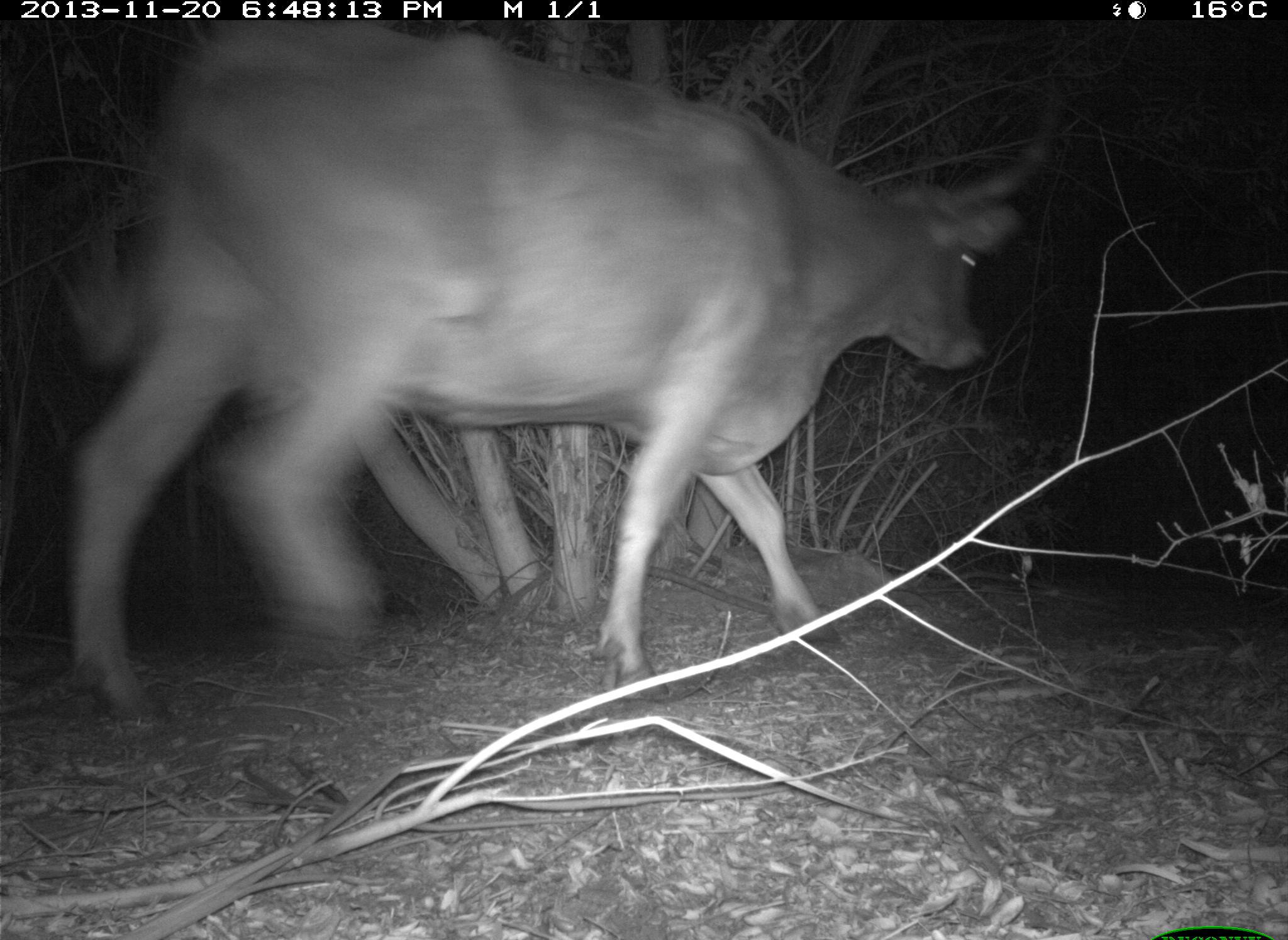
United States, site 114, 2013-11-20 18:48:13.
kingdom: Animalia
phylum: Chordata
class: Mammalia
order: Artiodactyla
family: Bovidae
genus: Bos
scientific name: Bos taurus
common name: cow